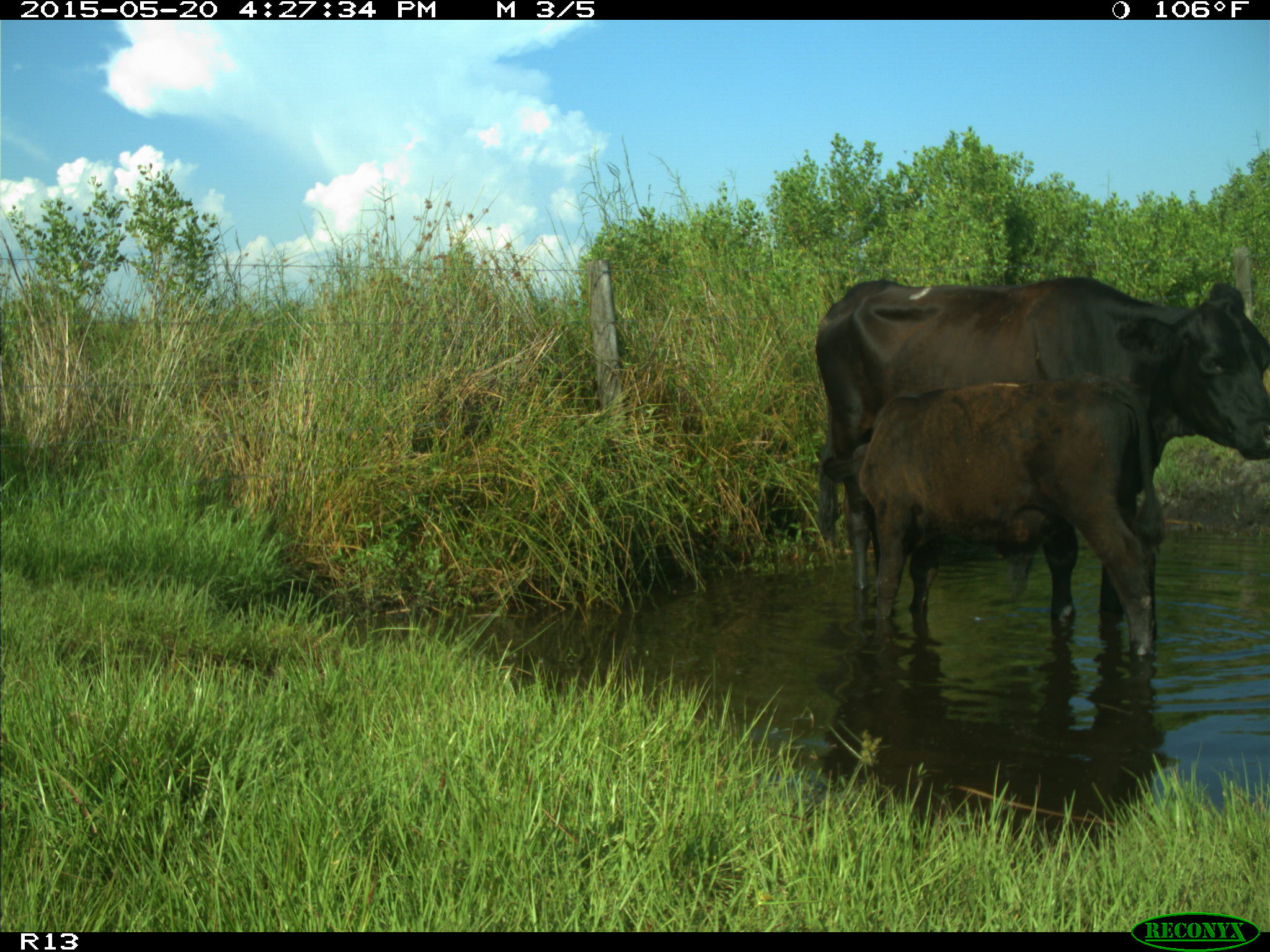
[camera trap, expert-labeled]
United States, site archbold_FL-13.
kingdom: Animalia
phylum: Chordata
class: Mammalia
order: Artiodactyla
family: Bovidae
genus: Bos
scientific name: Bos taurus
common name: domestic cow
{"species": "Bos taurus (domestic cow)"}